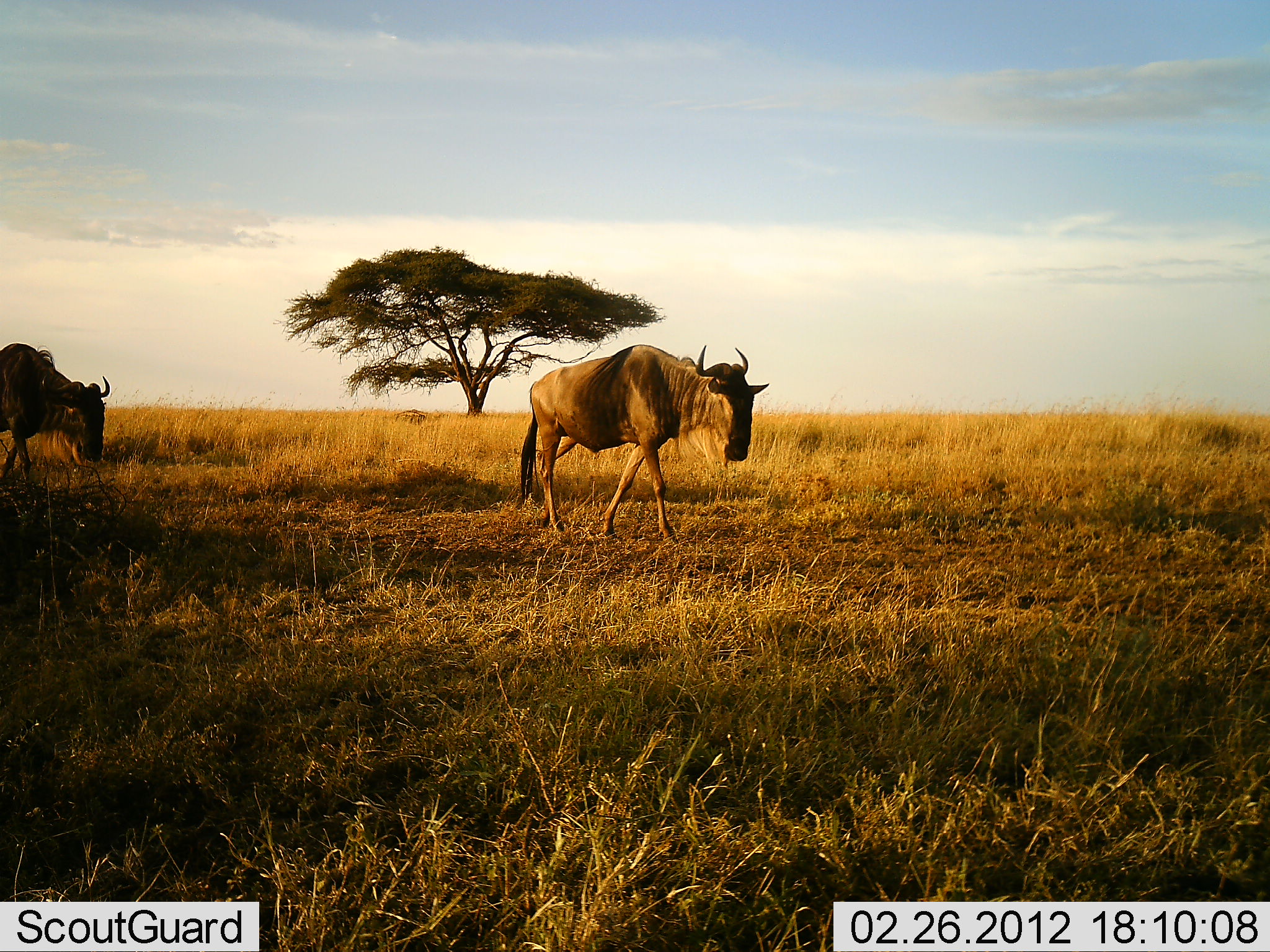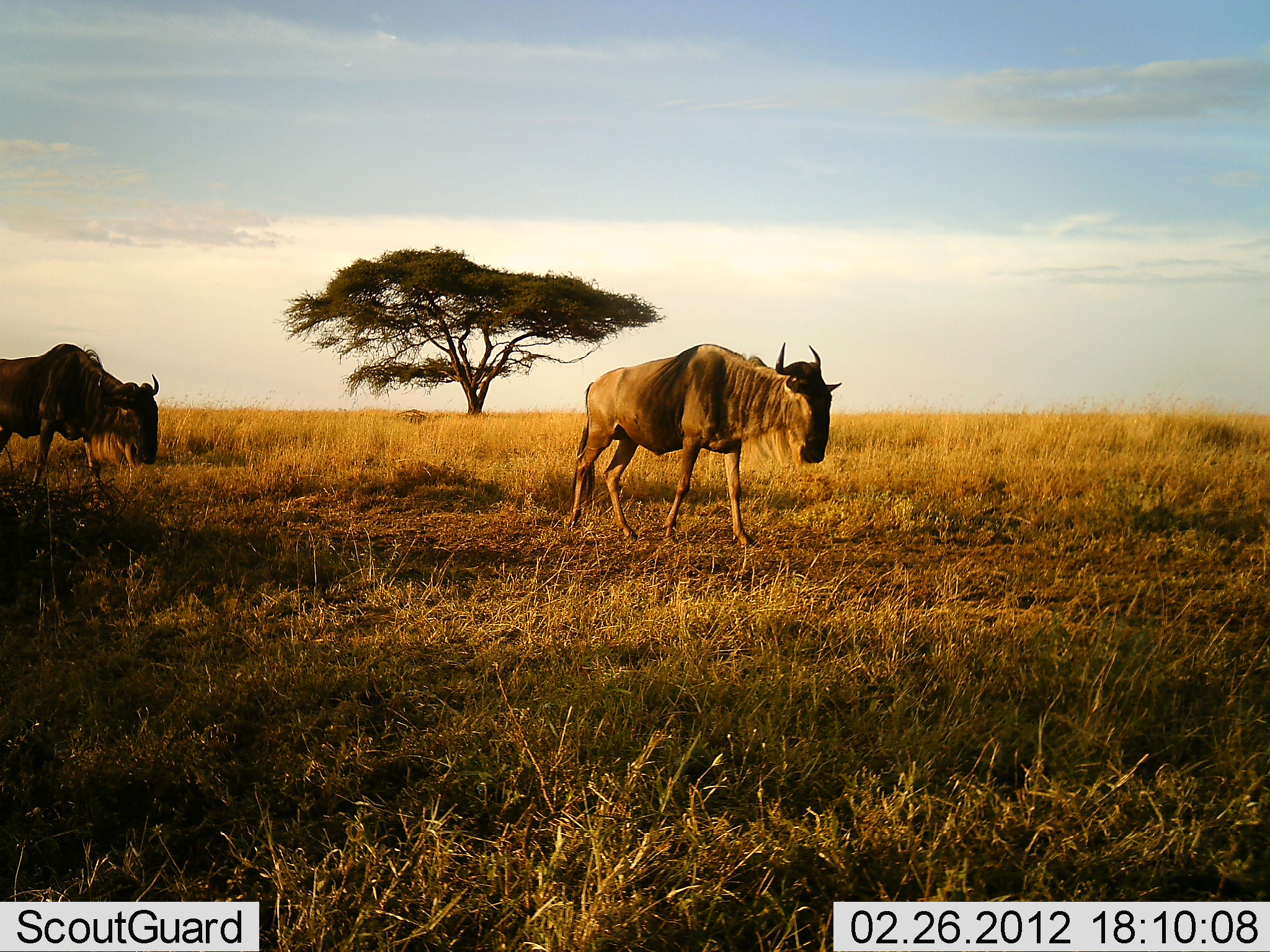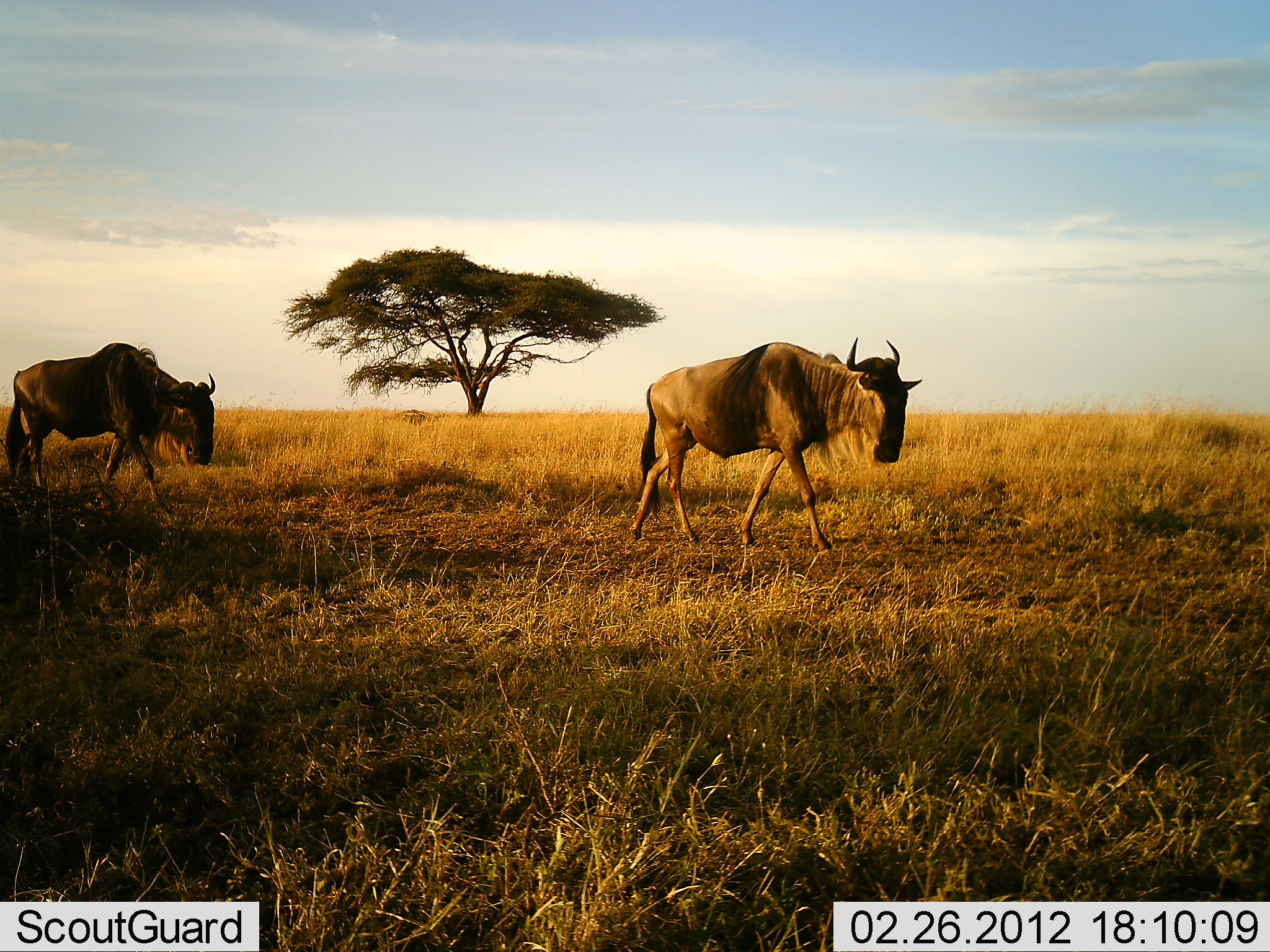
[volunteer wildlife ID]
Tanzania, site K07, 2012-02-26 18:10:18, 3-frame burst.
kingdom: Animalia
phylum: Chordata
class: Mammalia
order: Artiodactyla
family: Bovidae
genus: Connochaetes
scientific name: Connochaetes taurinus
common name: blue wildebeest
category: wildebeest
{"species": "wildebeest (blue wildebeest) (Connochaetes taurinus)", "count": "2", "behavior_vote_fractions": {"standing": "4%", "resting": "4%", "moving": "100%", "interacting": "0%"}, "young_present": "0%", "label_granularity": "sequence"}